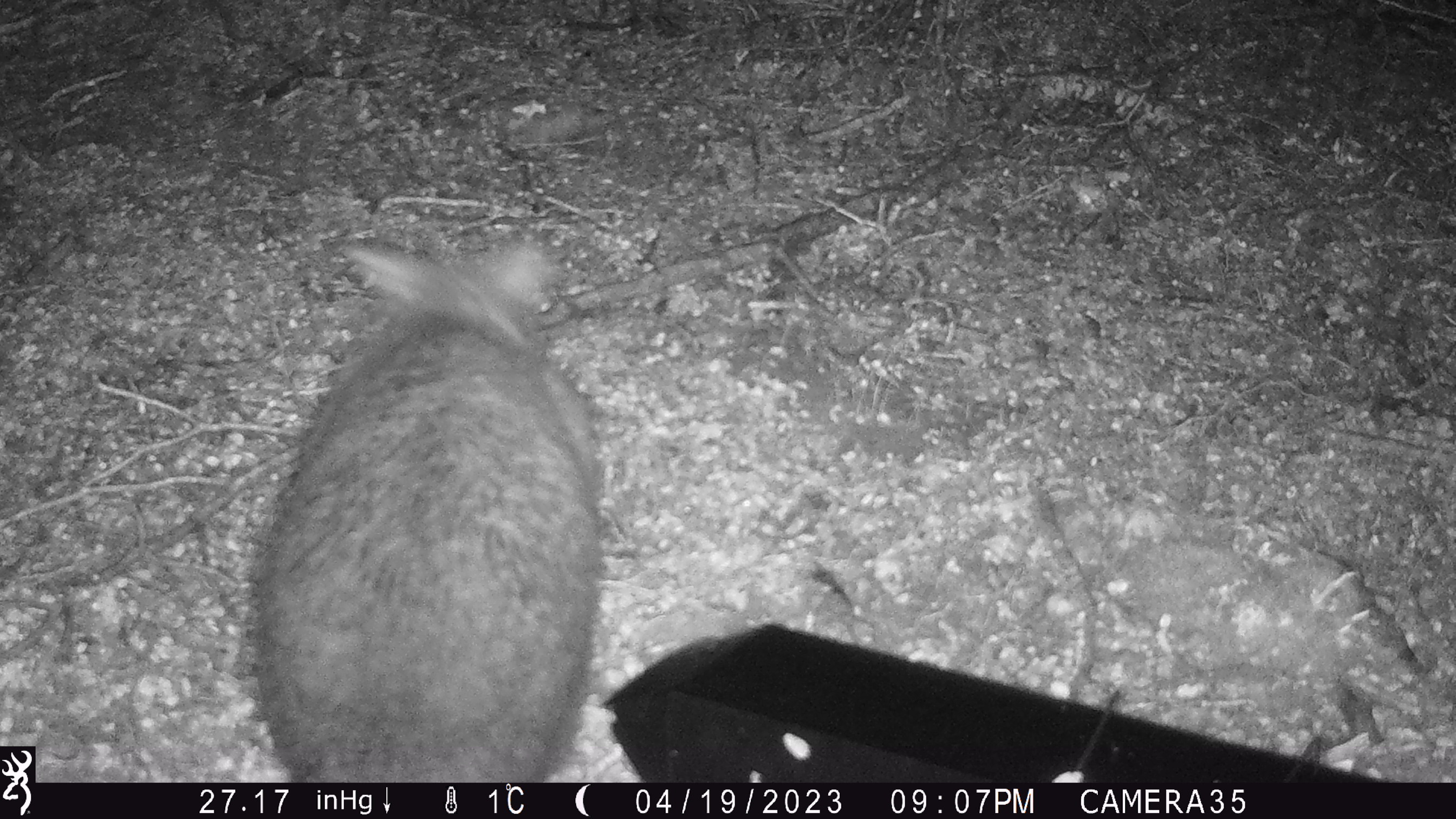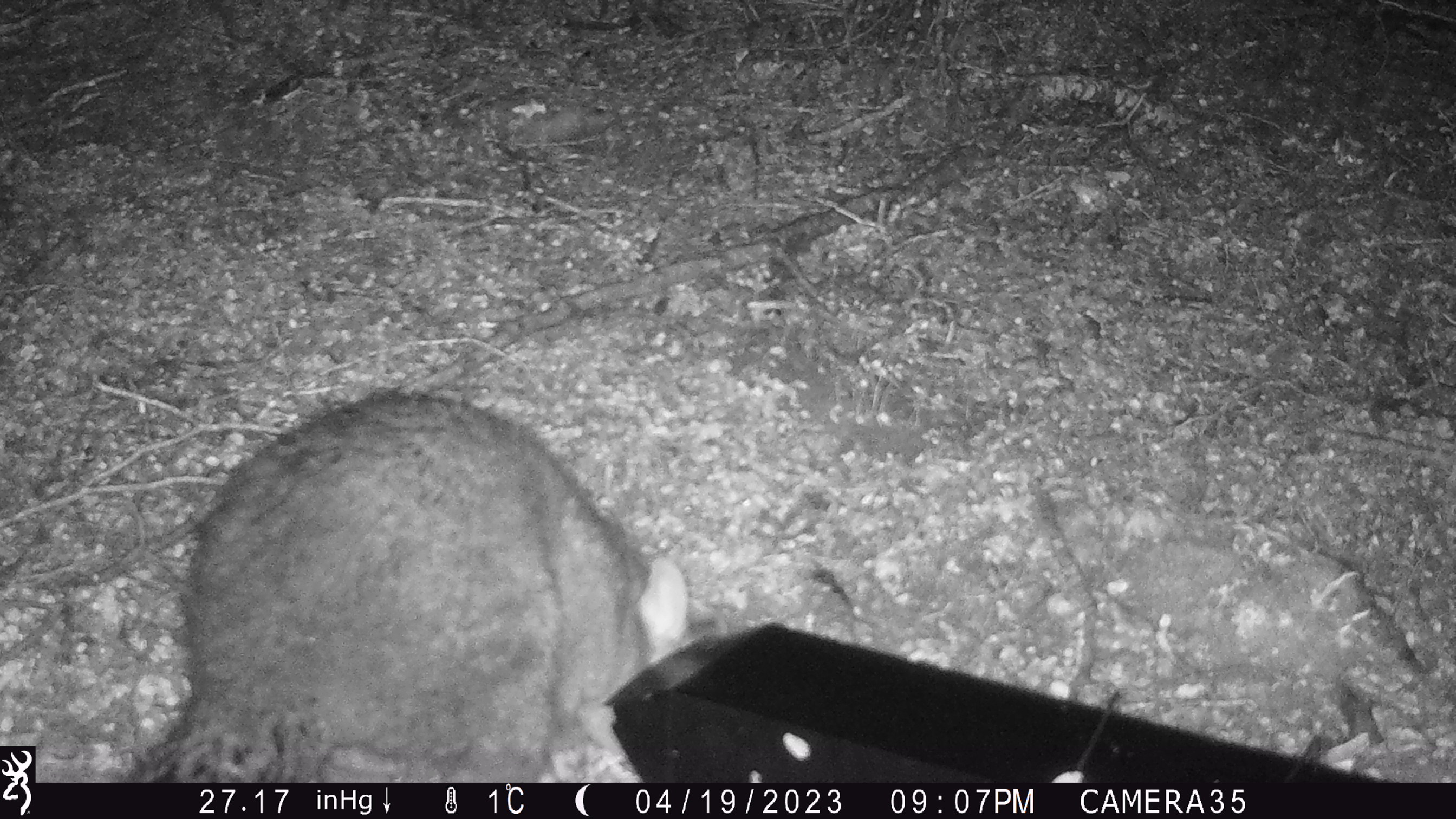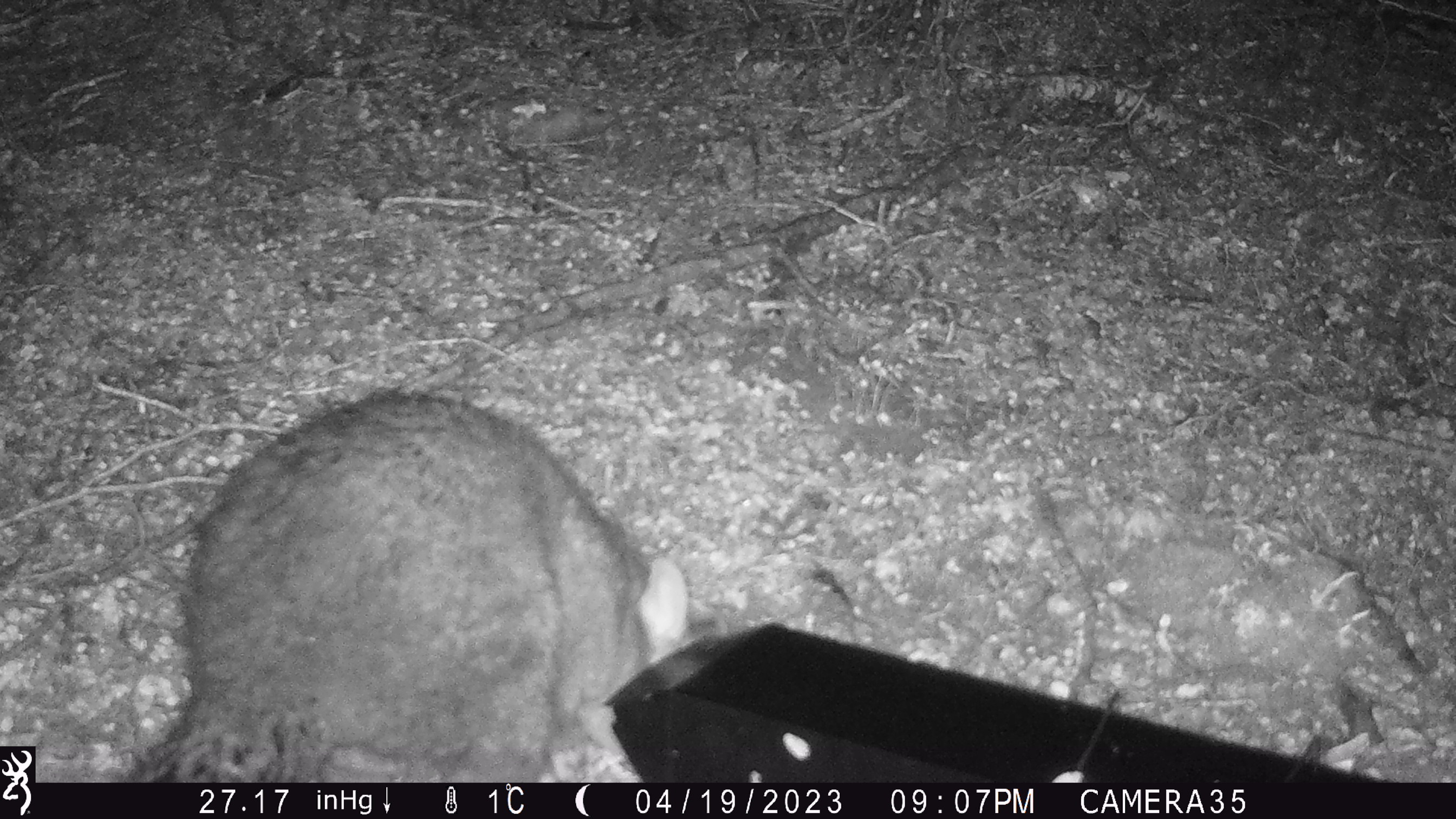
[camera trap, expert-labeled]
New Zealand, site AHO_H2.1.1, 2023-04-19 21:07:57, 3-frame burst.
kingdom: Animalia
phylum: Chordata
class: Mammalia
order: Carnivora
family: Mustelidae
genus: Mustela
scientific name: Mustela erminea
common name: stoat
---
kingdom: Animalia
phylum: Chordata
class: Mammalia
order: Diprotodontia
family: Phalangeridae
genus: Trichosurus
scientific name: Trichosurus vulpecula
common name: common brushtail possum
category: possum